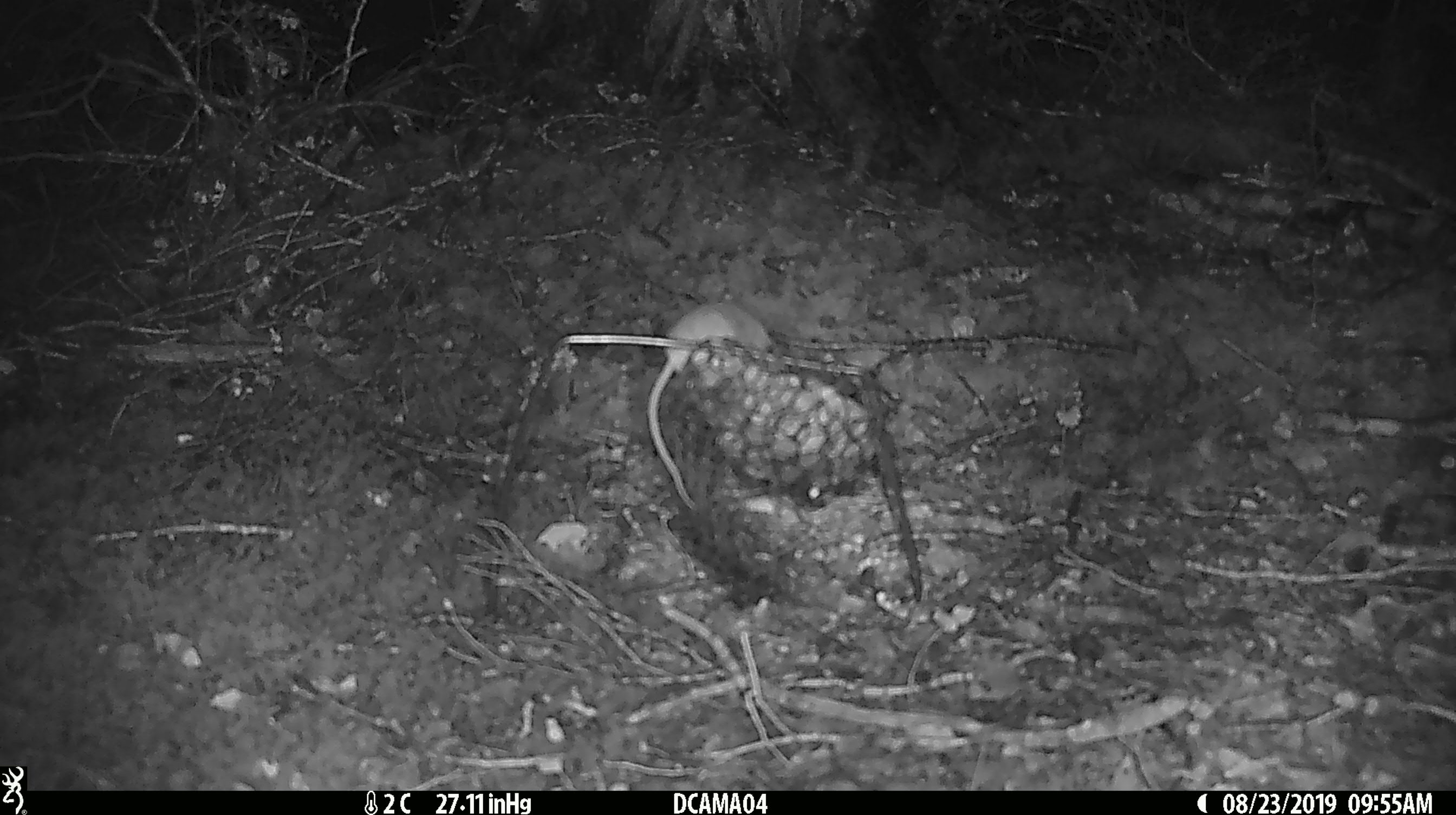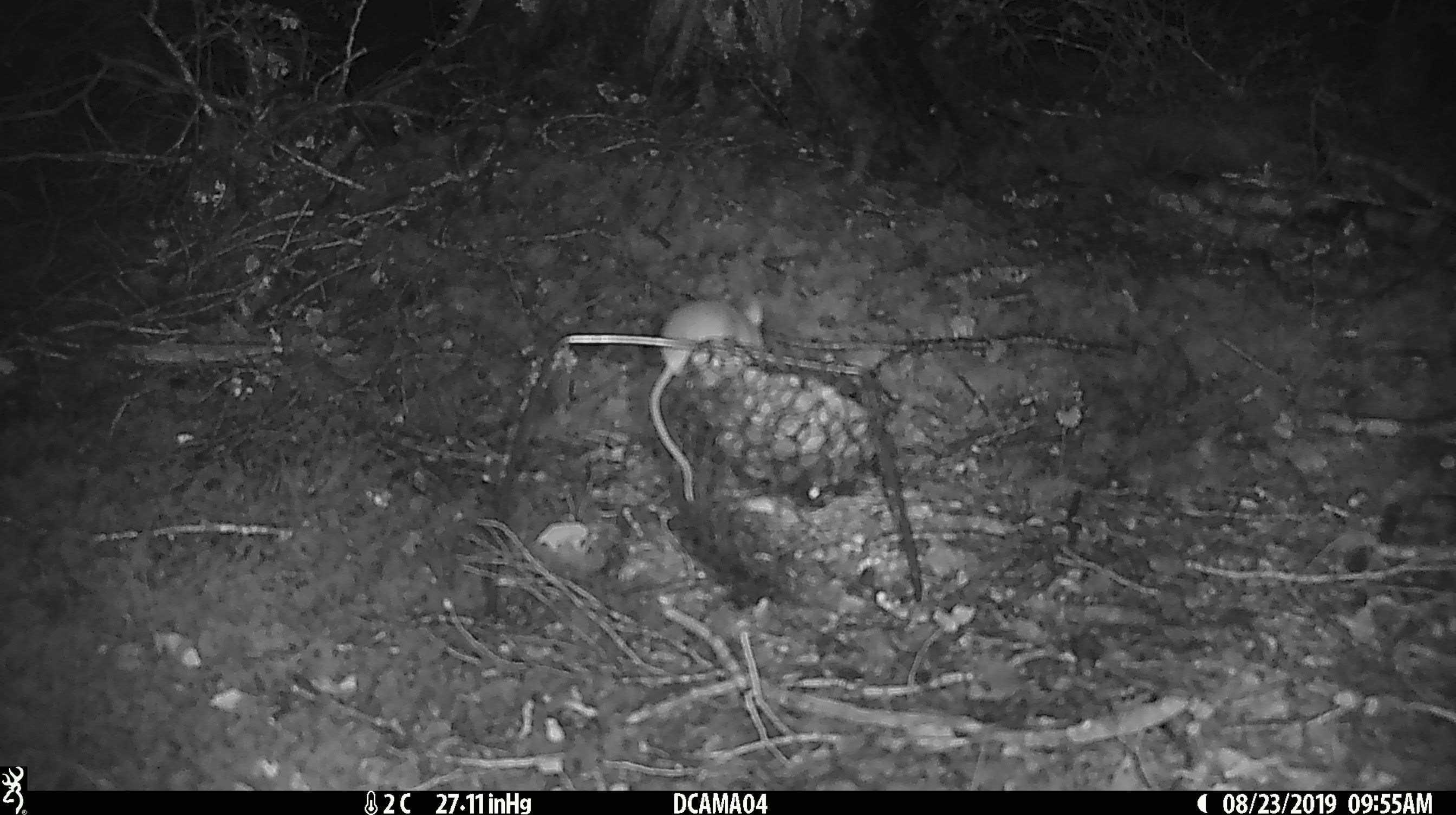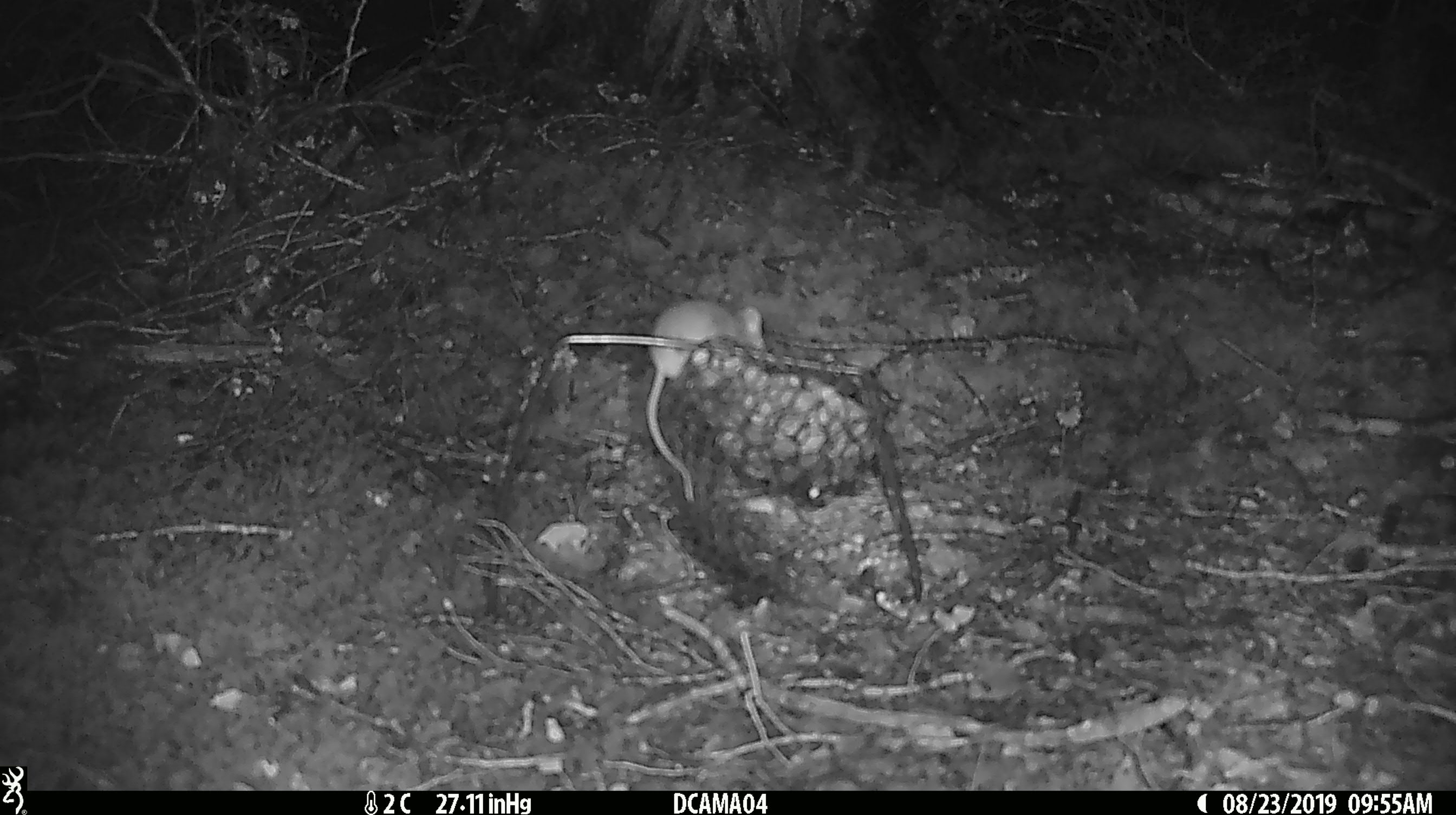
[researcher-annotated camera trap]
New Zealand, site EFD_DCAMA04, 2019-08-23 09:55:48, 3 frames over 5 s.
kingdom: Animalia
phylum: Chordata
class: Mammalia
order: Rodentia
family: Muridae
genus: Mus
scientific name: Mus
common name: mouse